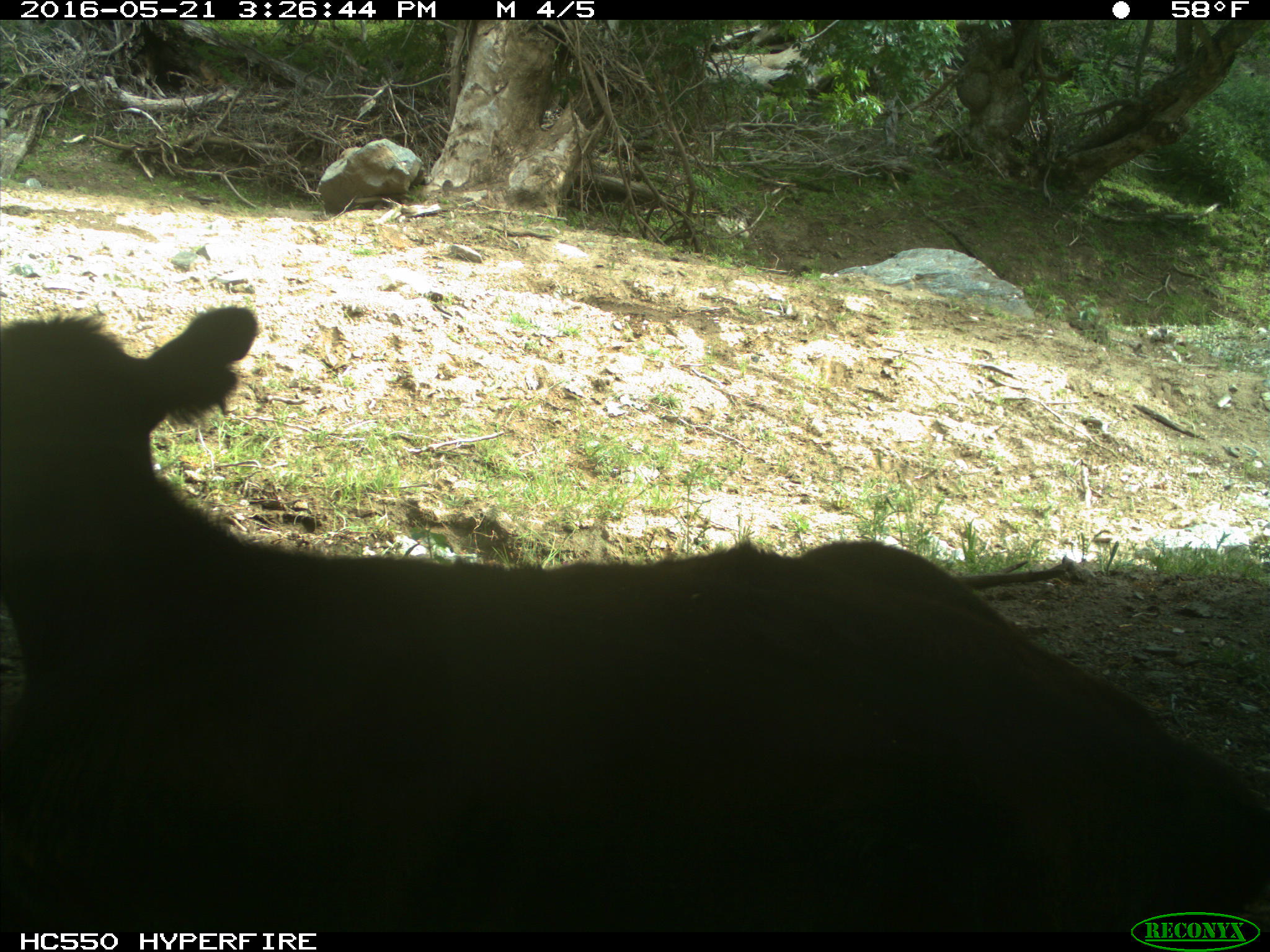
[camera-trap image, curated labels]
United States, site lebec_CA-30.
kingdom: Animalia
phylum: Chordata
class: Mammalia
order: Artiodactyla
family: Bovidae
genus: Bos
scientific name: Bos taurus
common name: domestic cow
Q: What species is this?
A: Bos taurus (domestic cow).